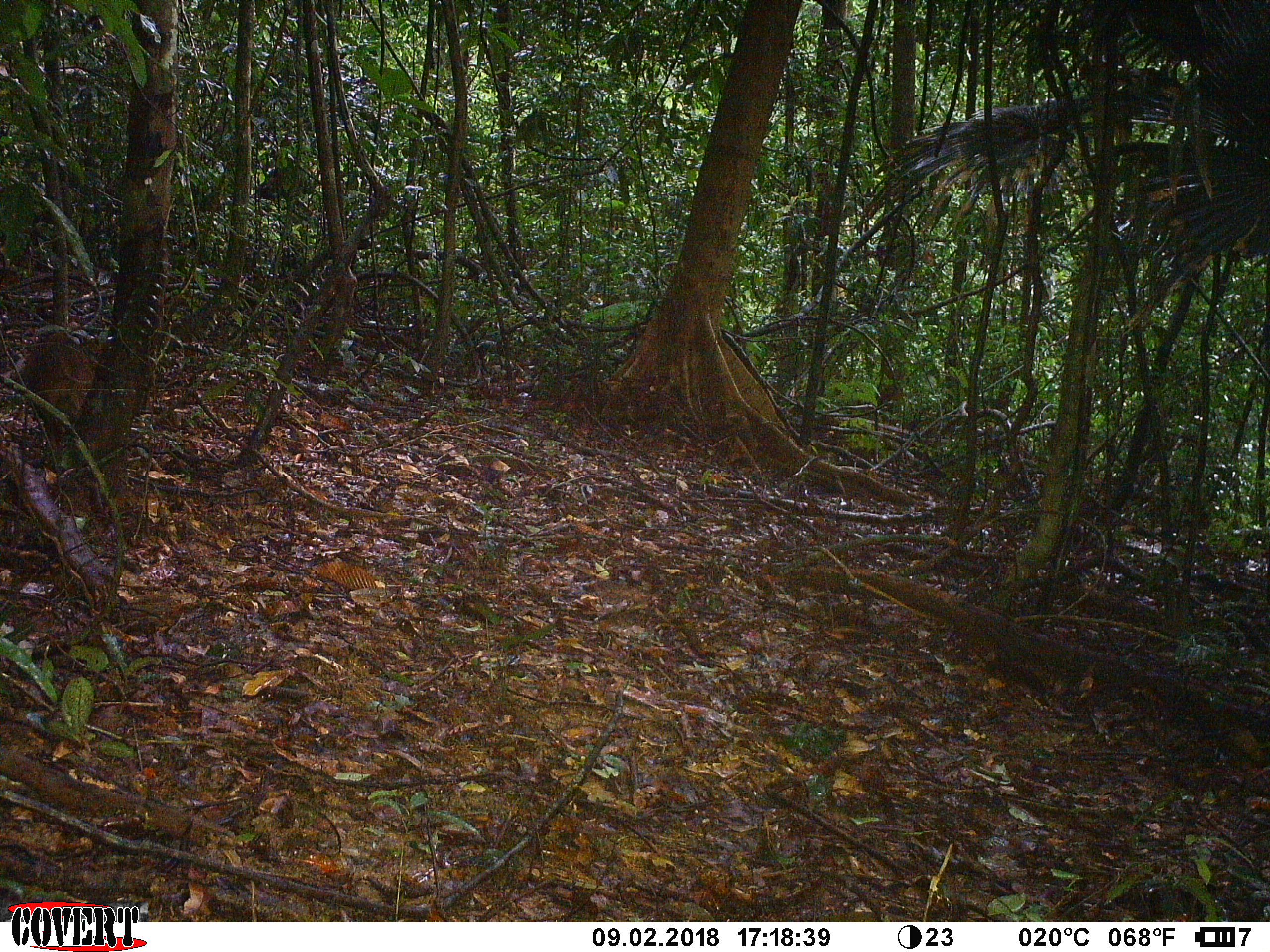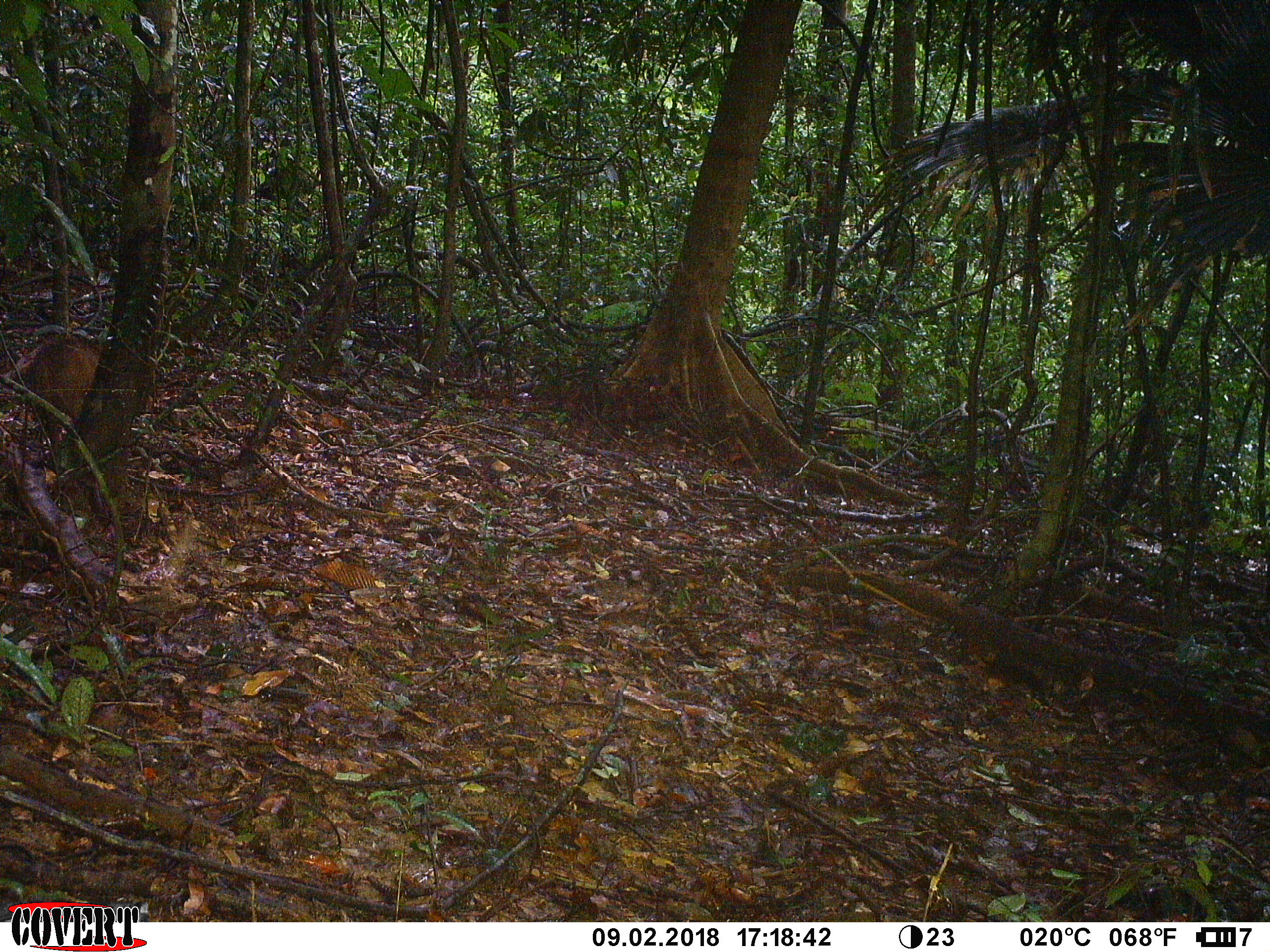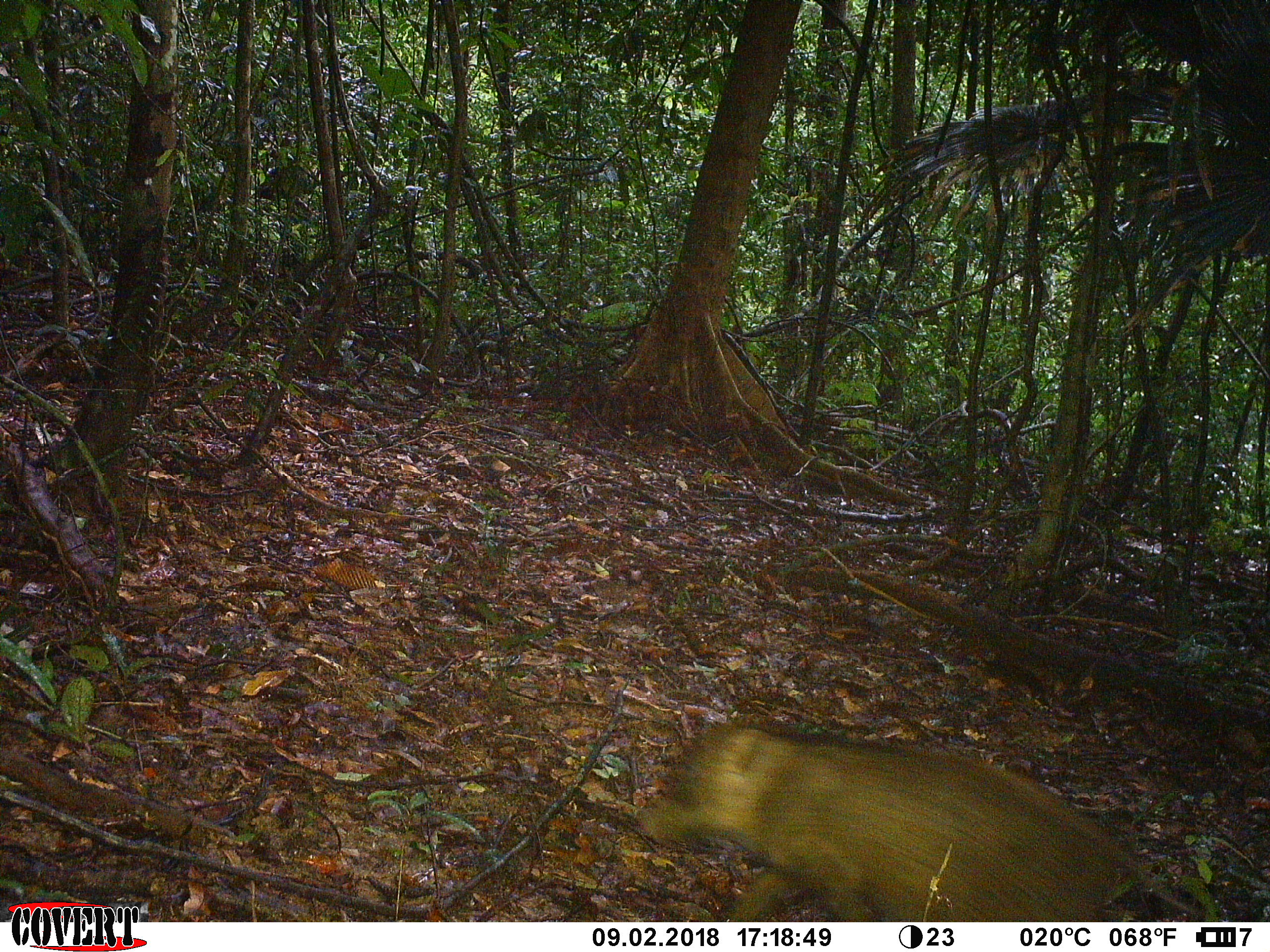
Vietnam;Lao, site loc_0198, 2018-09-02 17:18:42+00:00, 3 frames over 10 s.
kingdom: Animalia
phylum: Chordata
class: Mammalia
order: Artiodactyla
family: Suidae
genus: Sus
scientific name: Sus scrofa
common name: eurasian wild pig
Eurasian wild pig (Sus scrofa). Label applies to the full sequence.